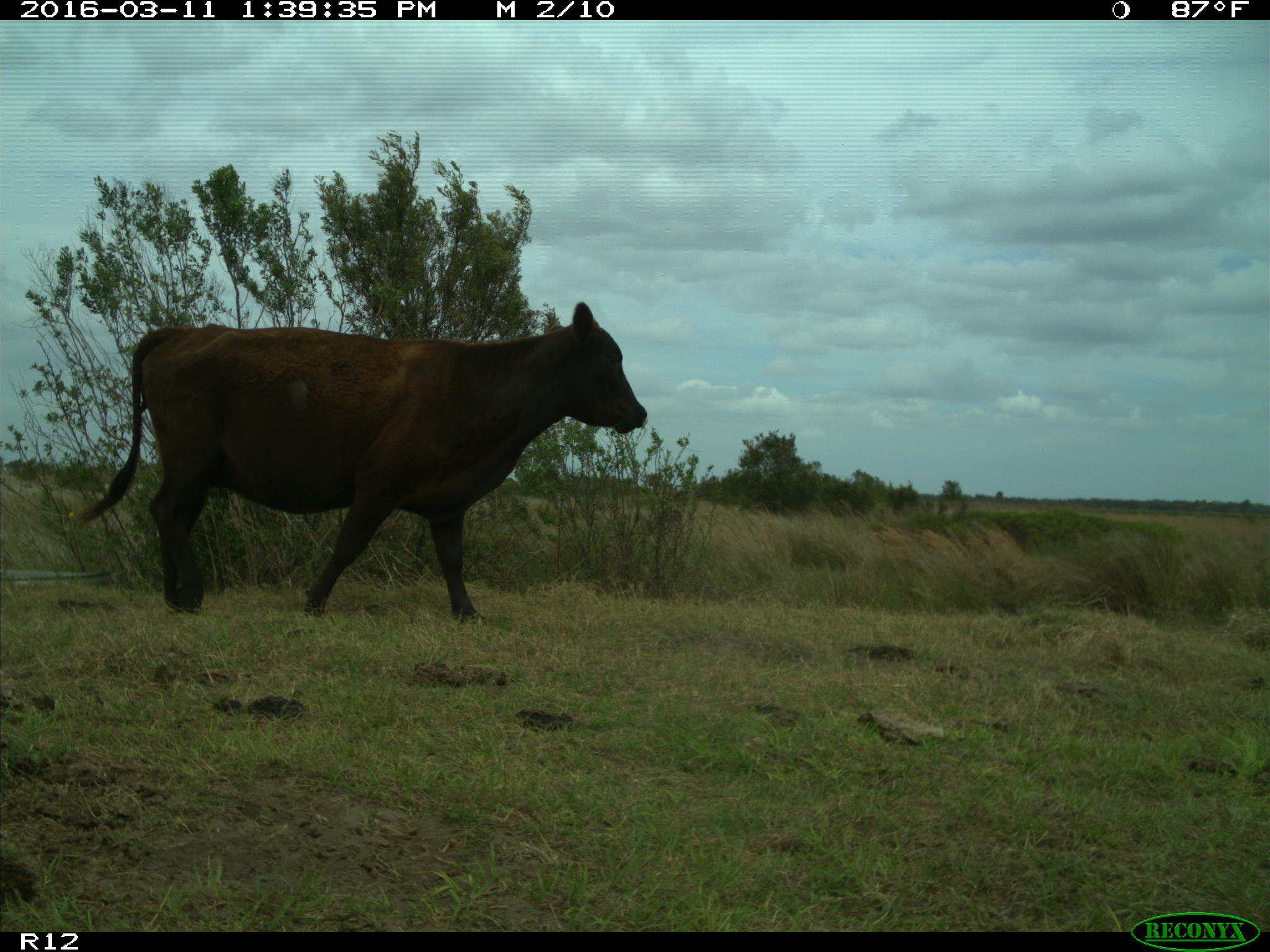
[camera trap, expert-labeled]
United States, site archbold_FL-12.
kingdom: Animalia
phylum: Chordata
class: Mammalia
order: Artiodactyla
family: Bovidae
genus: Bos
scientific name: Bos taurus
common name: domestic cow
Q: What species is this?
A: Bos taurus (domestic cow).